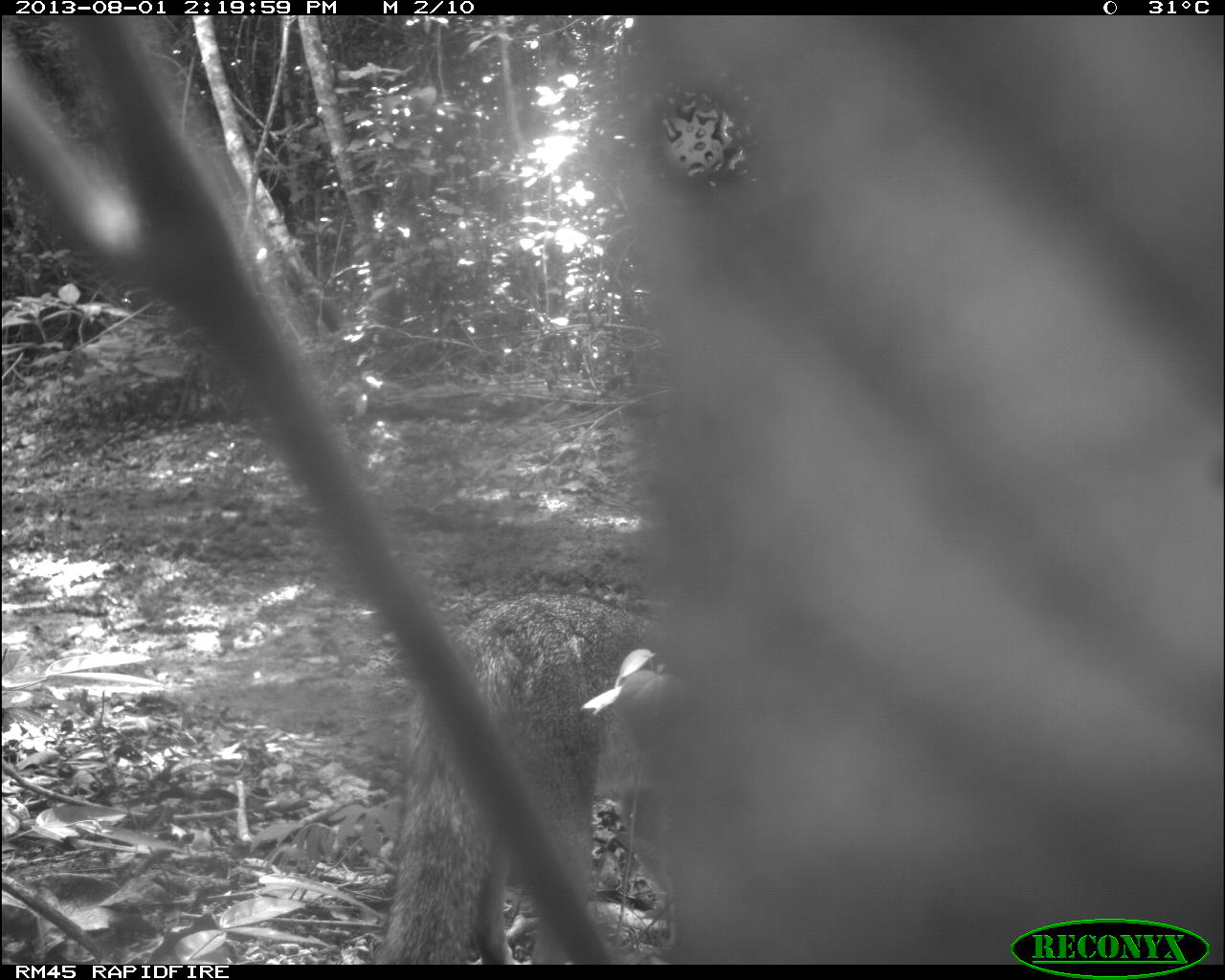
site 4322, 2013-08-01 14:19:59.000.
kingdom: Animalia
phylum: Chordata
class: Mammalia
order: Carnivora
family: Canidae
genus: Urocyon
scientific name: Urocyon cinereoargenteus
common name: gray fox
Urocyon cinereoargenteus (gray fox), count 1.